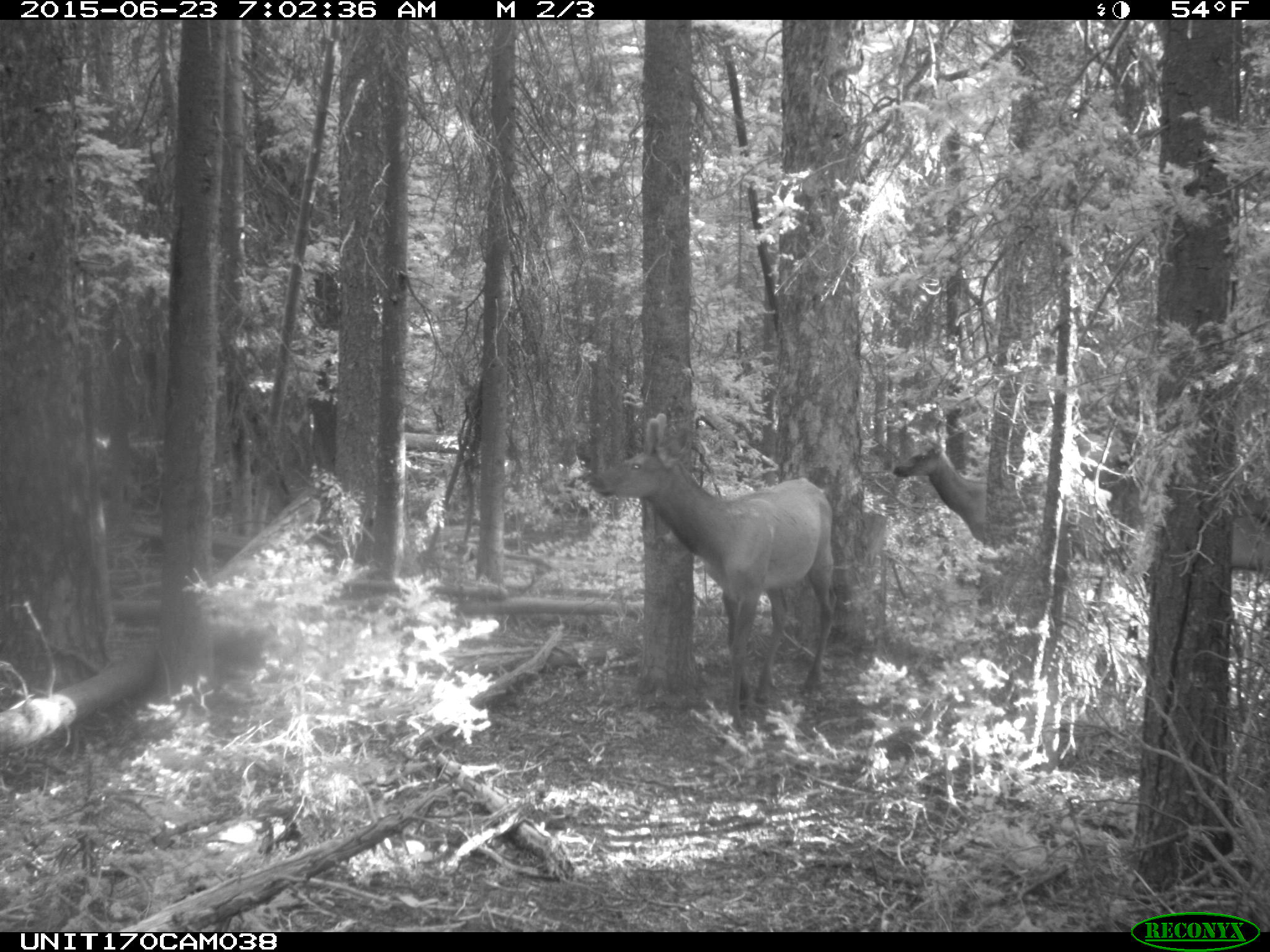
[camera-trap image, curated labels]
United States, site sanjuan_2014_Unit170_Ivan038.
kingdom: Animalia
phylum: Chordata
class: Mammalia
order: Artiodactyla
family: Cervidae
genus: Cervus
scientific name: Cervus elaphus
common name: red deer